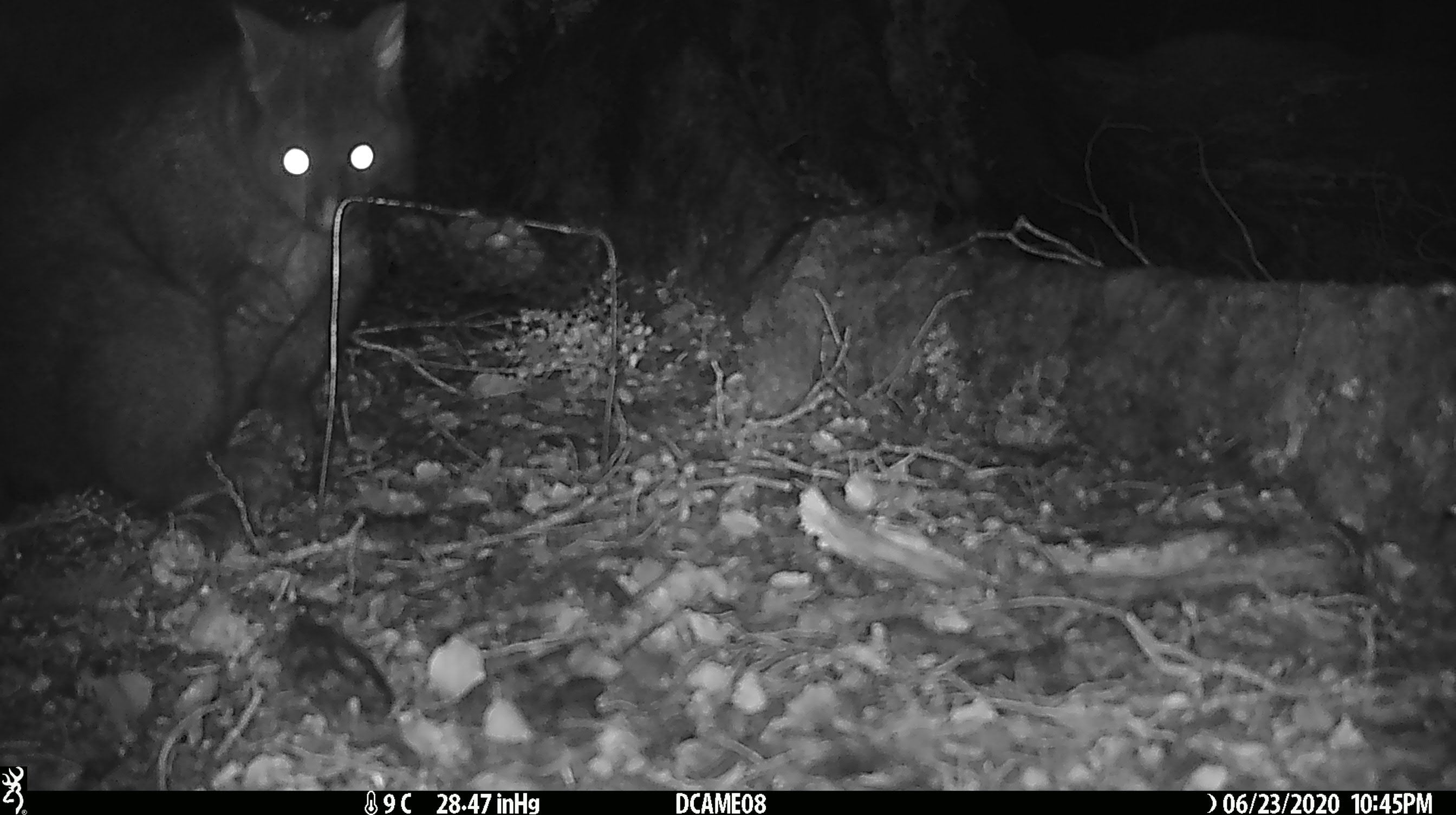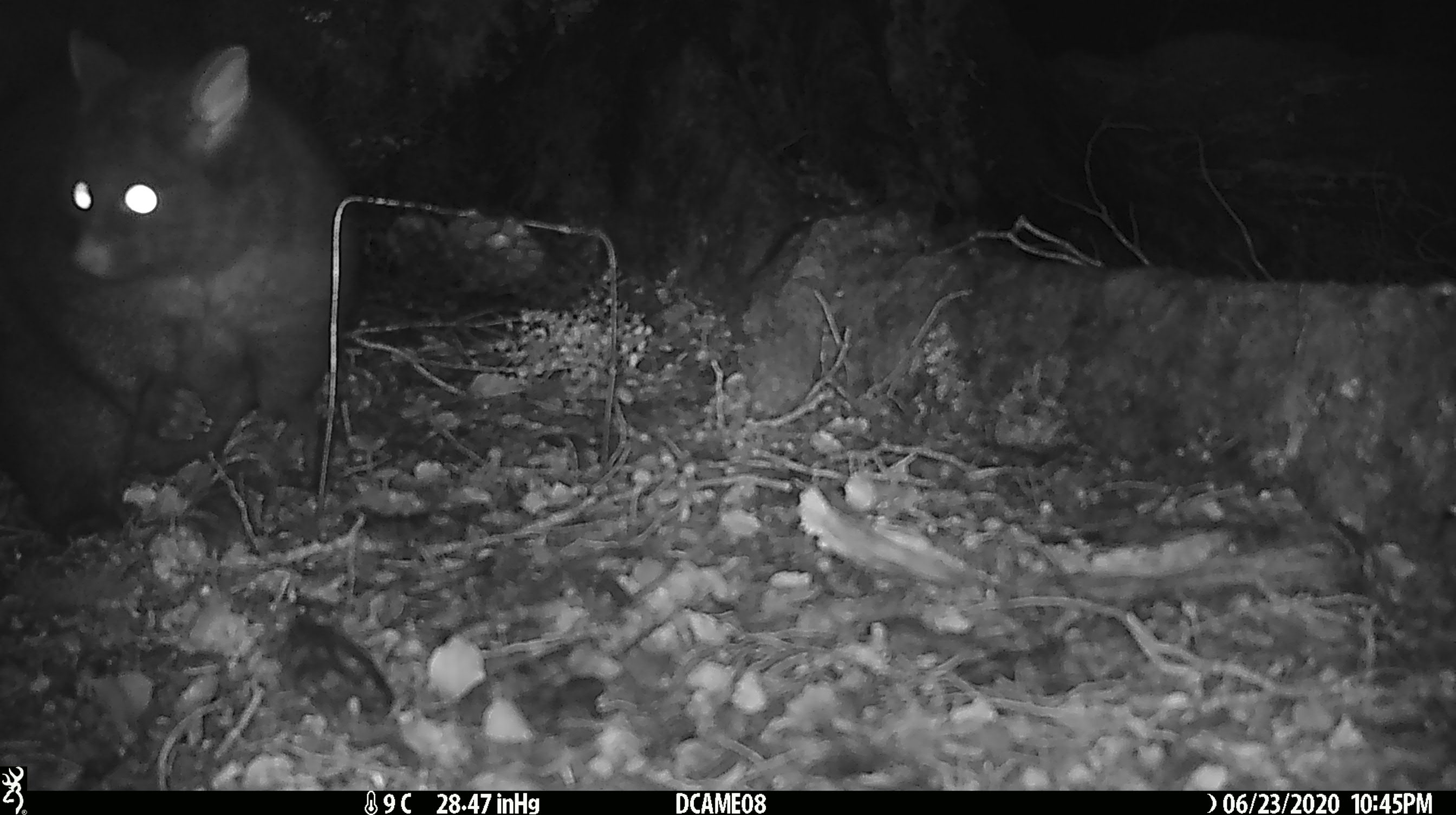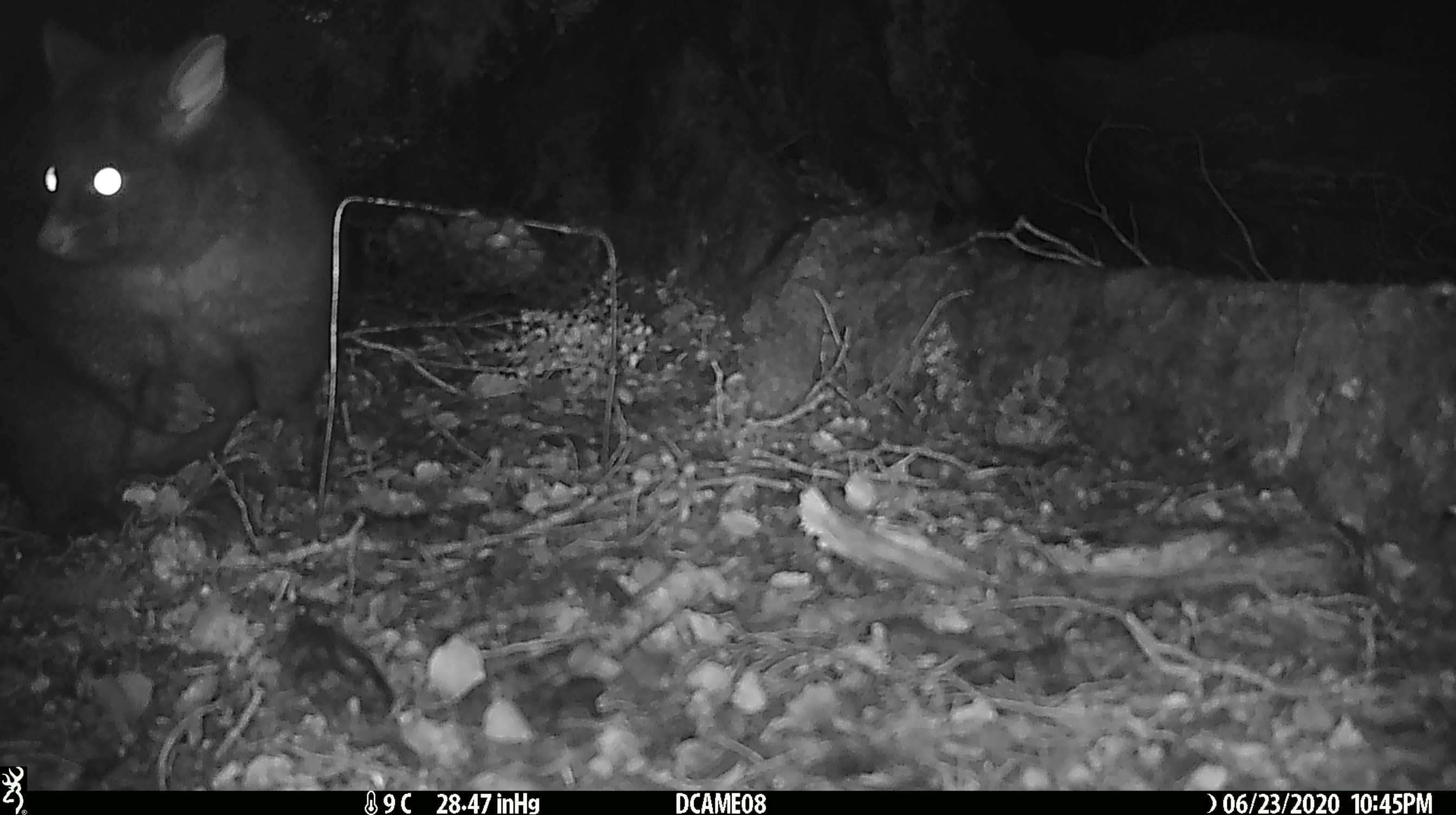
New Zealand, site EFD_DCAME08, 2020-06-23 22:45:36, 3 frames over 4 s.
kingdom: Animalia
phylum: Chordata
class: Mammalia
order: Diprotodontia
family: Phalangeridae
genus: Trichosurus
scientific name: Trichosurus vulpecula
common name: common brushtail possum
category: possum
Possum (common brushtail possum) (Trichosurus vulpecula).